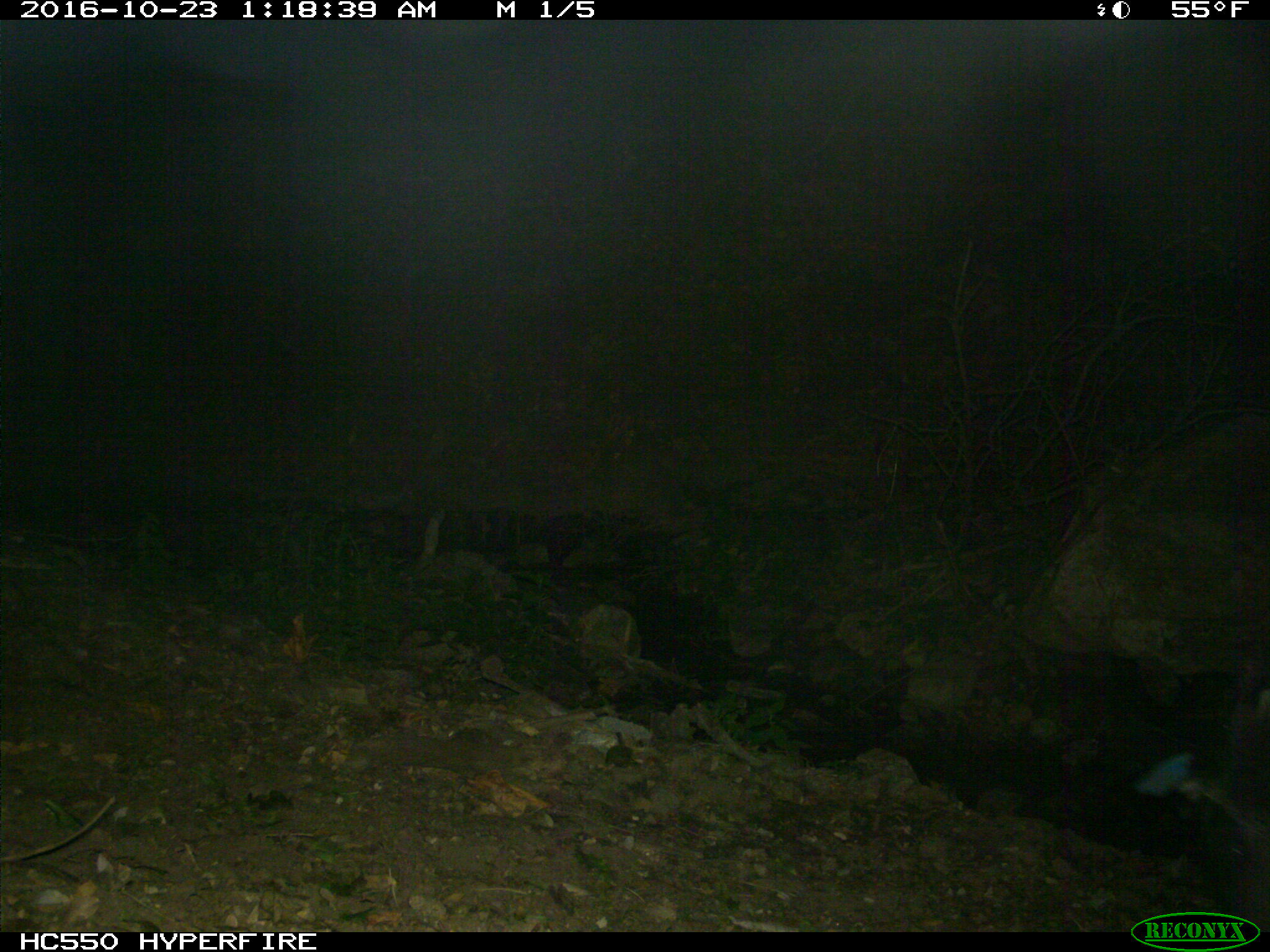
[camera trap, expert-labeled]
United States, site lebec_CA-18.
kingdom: Animalia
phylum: Chordata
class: Mammalia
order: Artiodactyla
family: Suidae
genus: Sus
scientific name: Sus scrofa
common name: wild boar